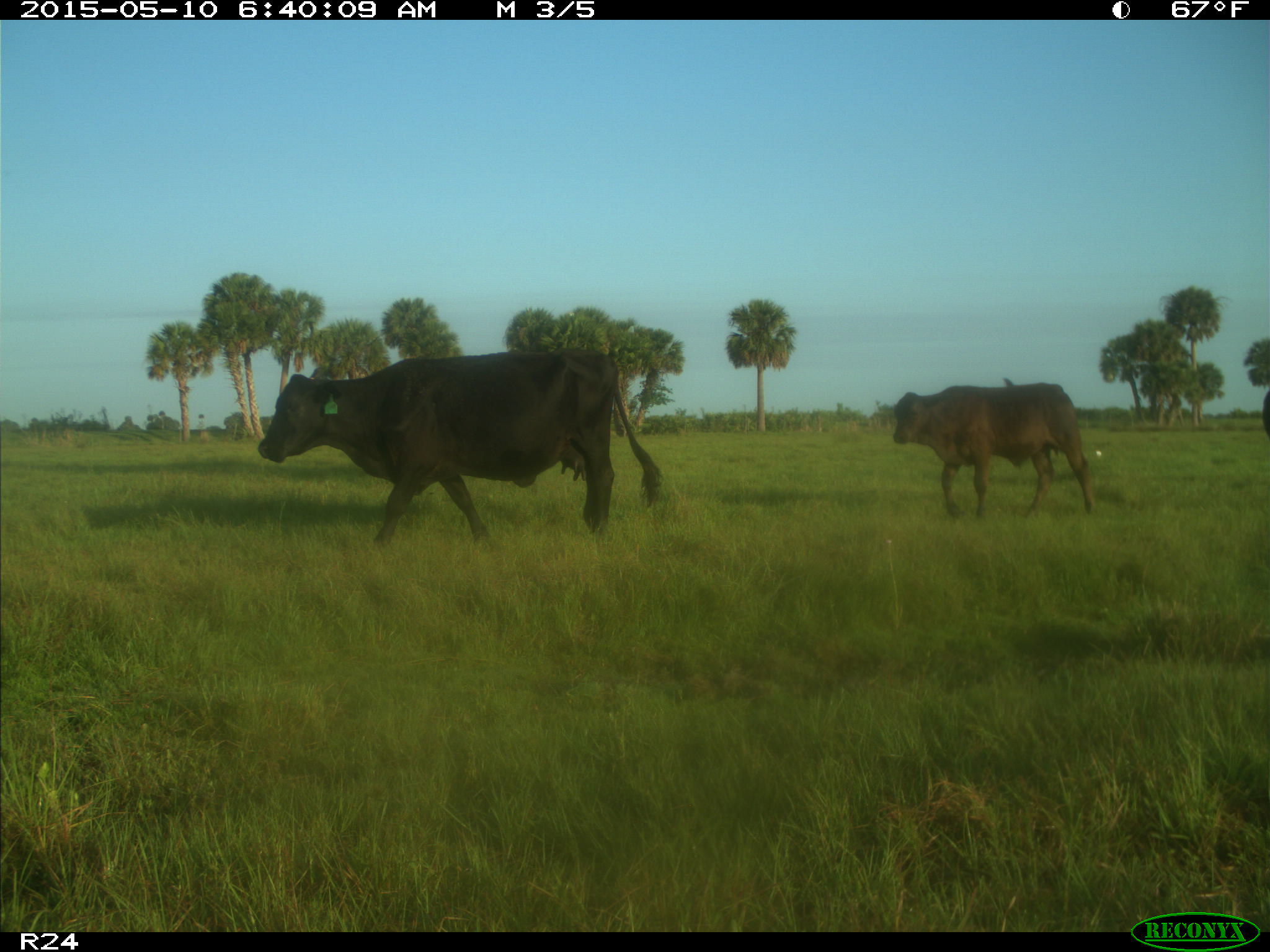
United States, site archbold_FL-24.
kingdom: Animalia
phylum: Chordata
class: Mammalia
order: Artiodactyla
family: Bovidae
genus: Bos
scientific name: Bos taurus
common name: domestic cow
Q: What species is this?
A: Bos taurus (domestic cow).